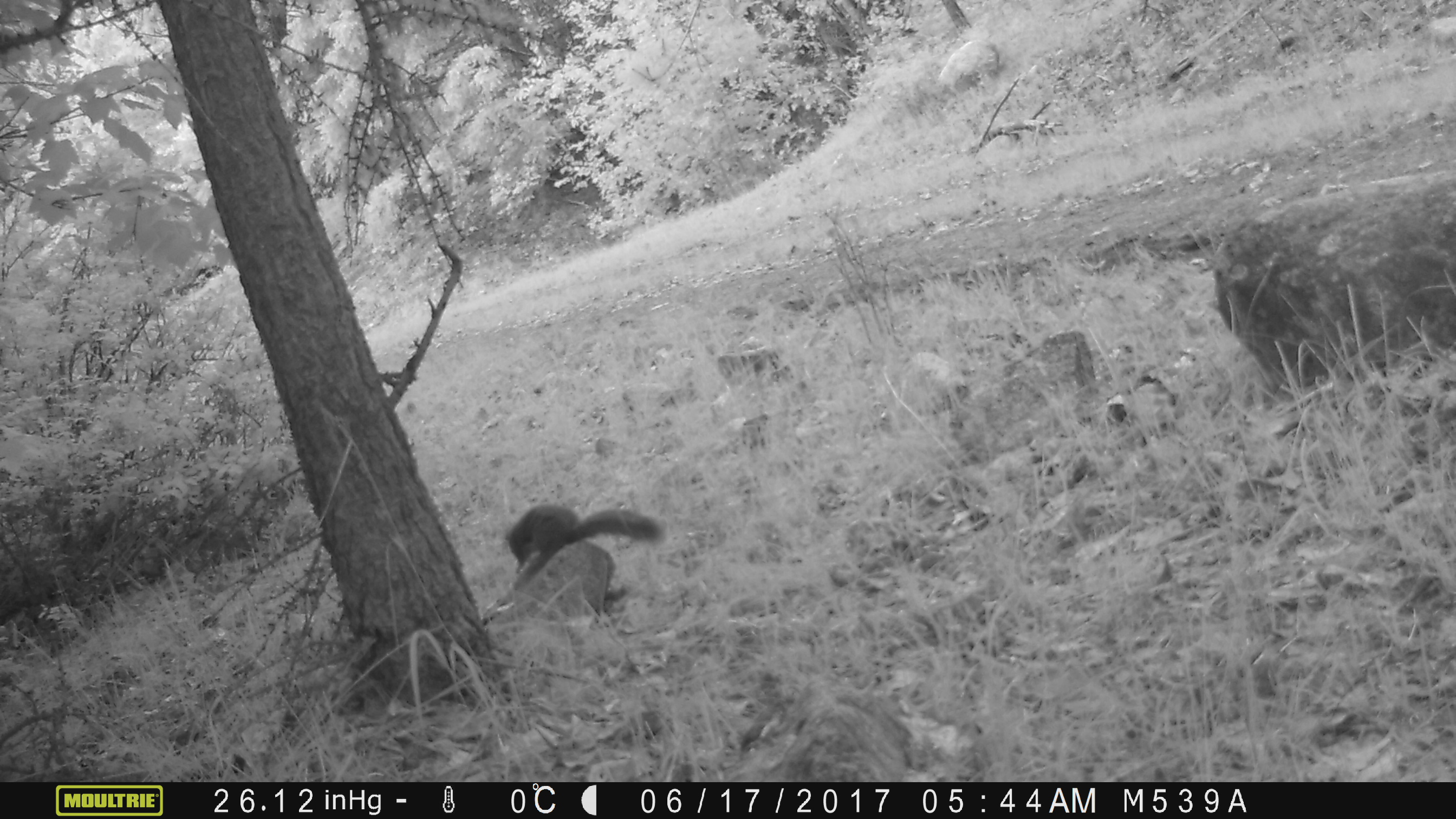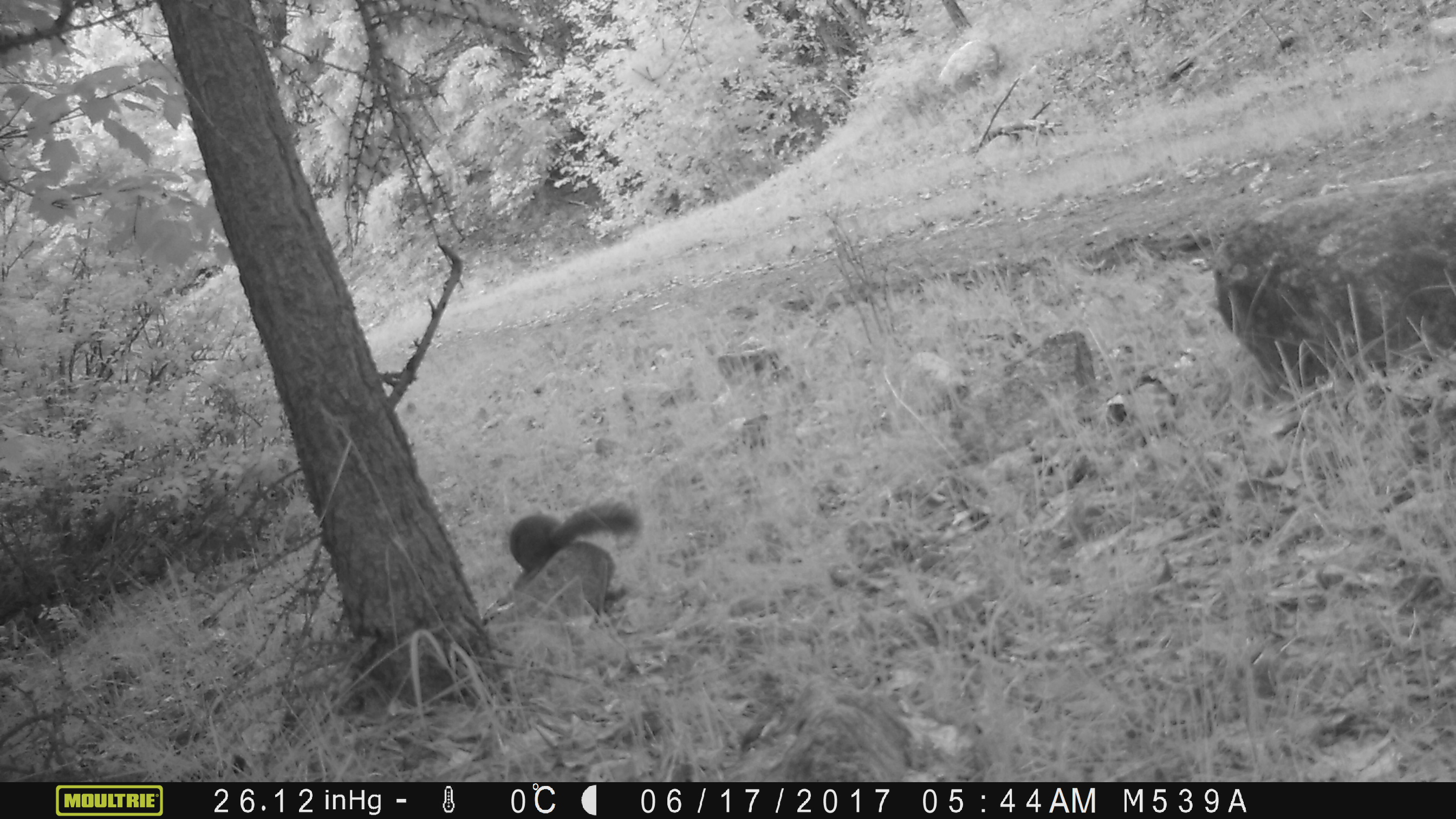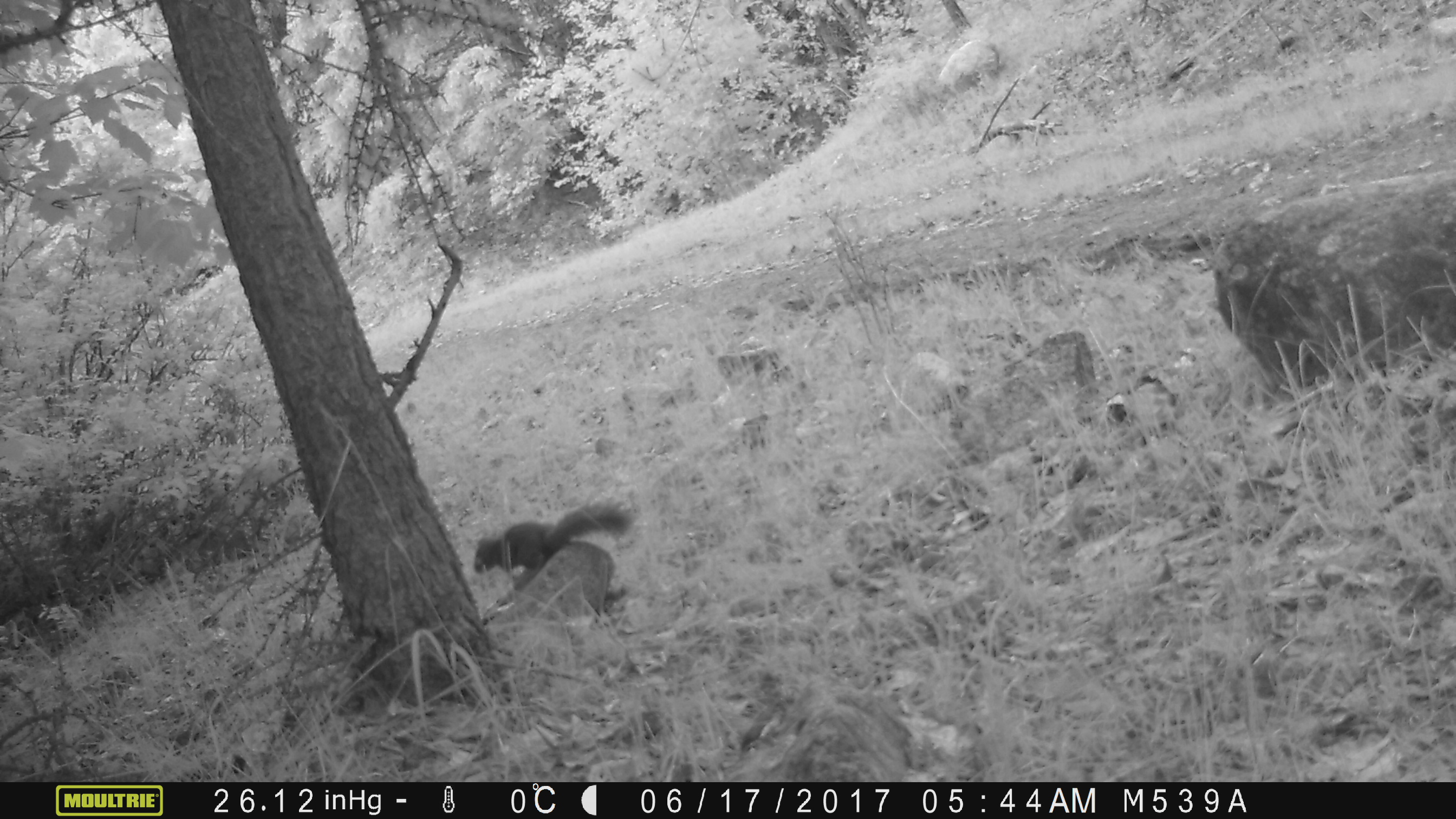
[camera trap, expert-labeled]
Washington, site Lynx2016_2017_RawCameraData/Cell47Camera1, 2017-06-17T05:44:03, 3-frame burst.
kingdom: Animalia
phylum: Chordata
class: Mammalia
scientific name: Mammalia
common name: small mammal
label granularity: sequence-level